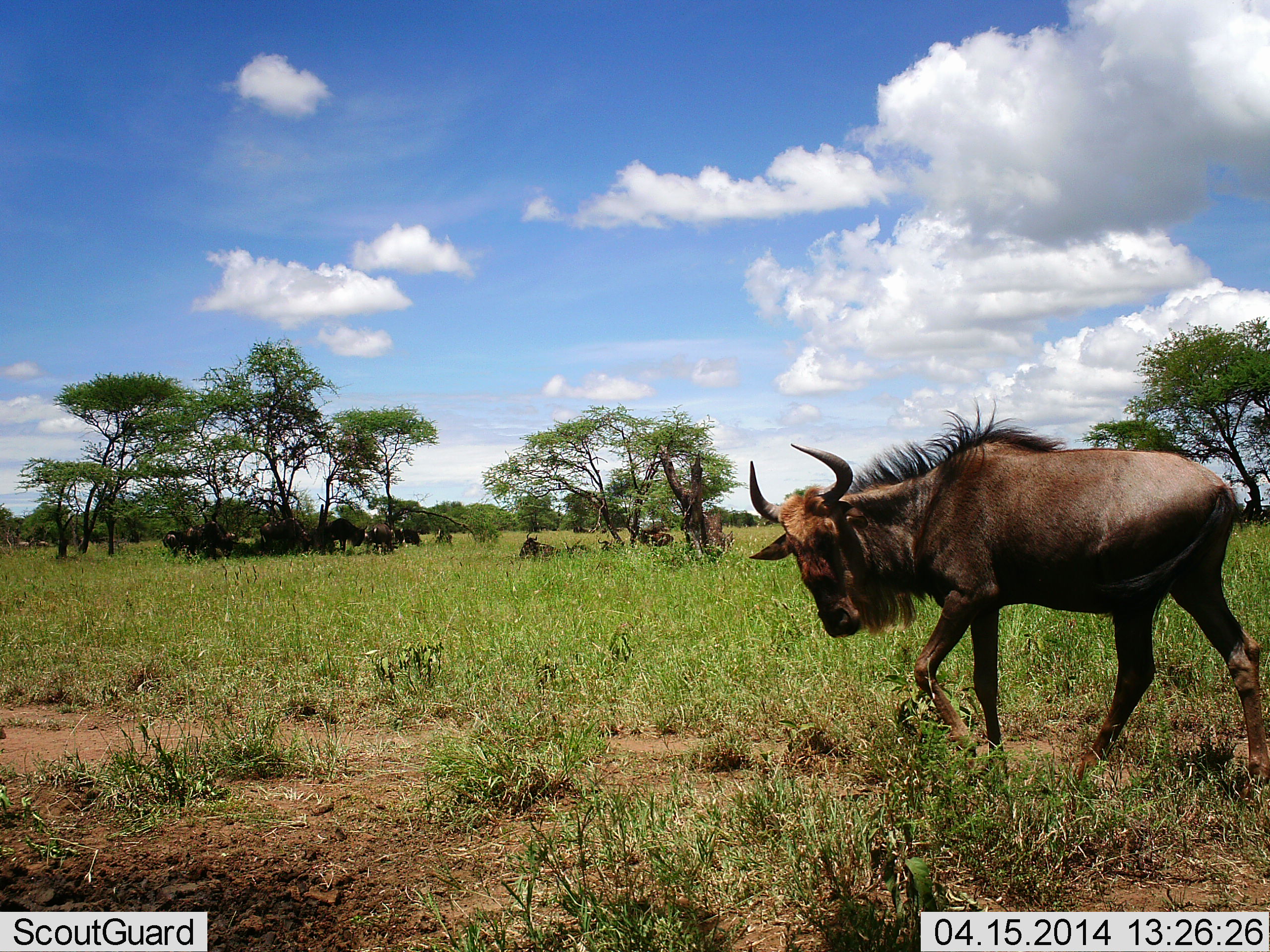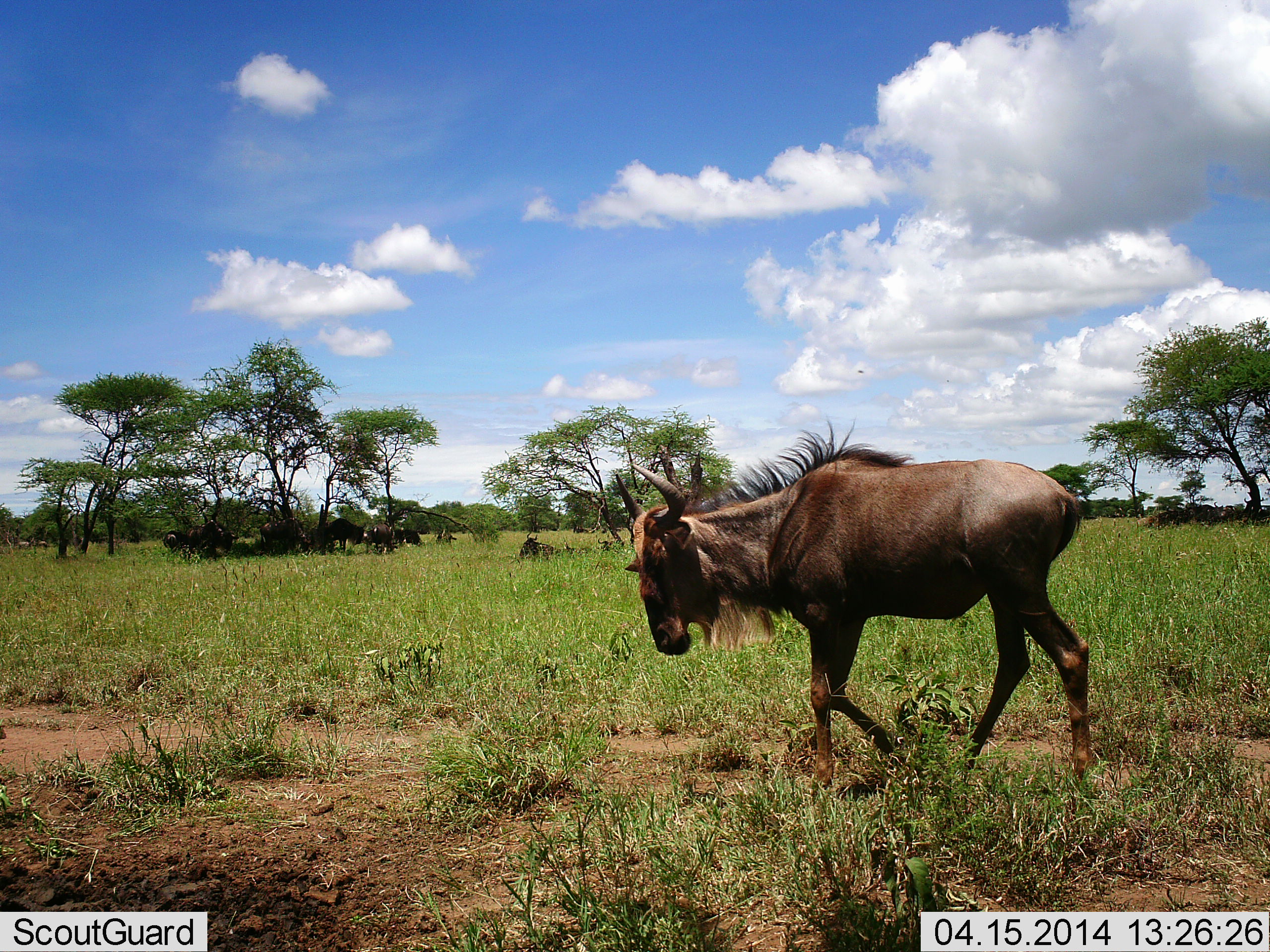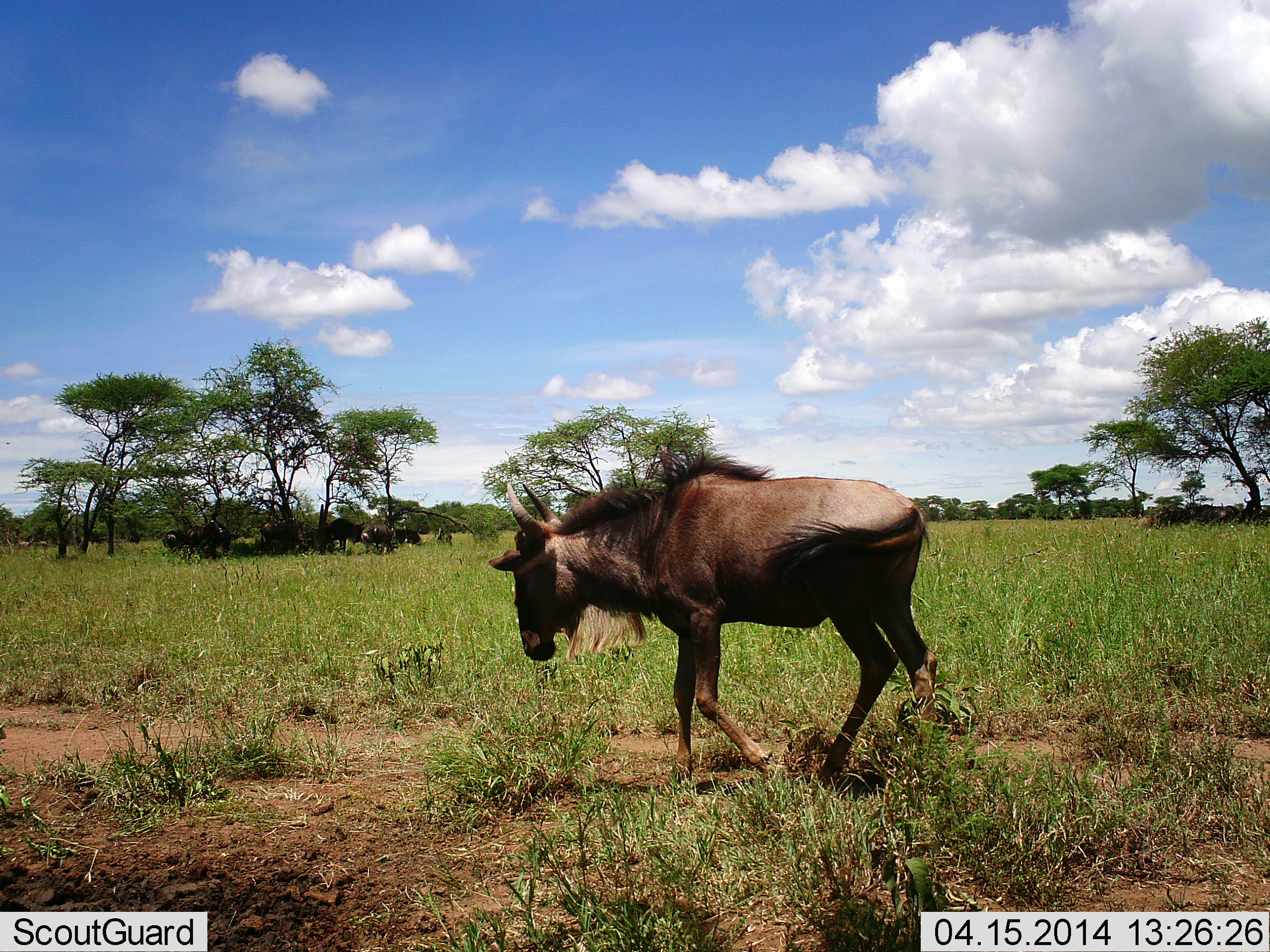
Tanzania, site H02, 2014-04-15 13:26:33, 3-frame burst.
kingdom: Animalia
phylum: Chordata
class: Mammalia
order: Artiodactyla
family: Bovidae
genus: Connochaetes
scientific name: Connochaetes taurinus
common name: blue wildebeest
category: wildebeest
Wildebeest (blue wildebeest) (Connochaetes taurinus), count 11-50. Behavior (volunteer vote fractions): standing 70%, resting 40%, moving 90%, interacting 10%. Young present (vote fraction): 0%. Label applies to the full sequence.